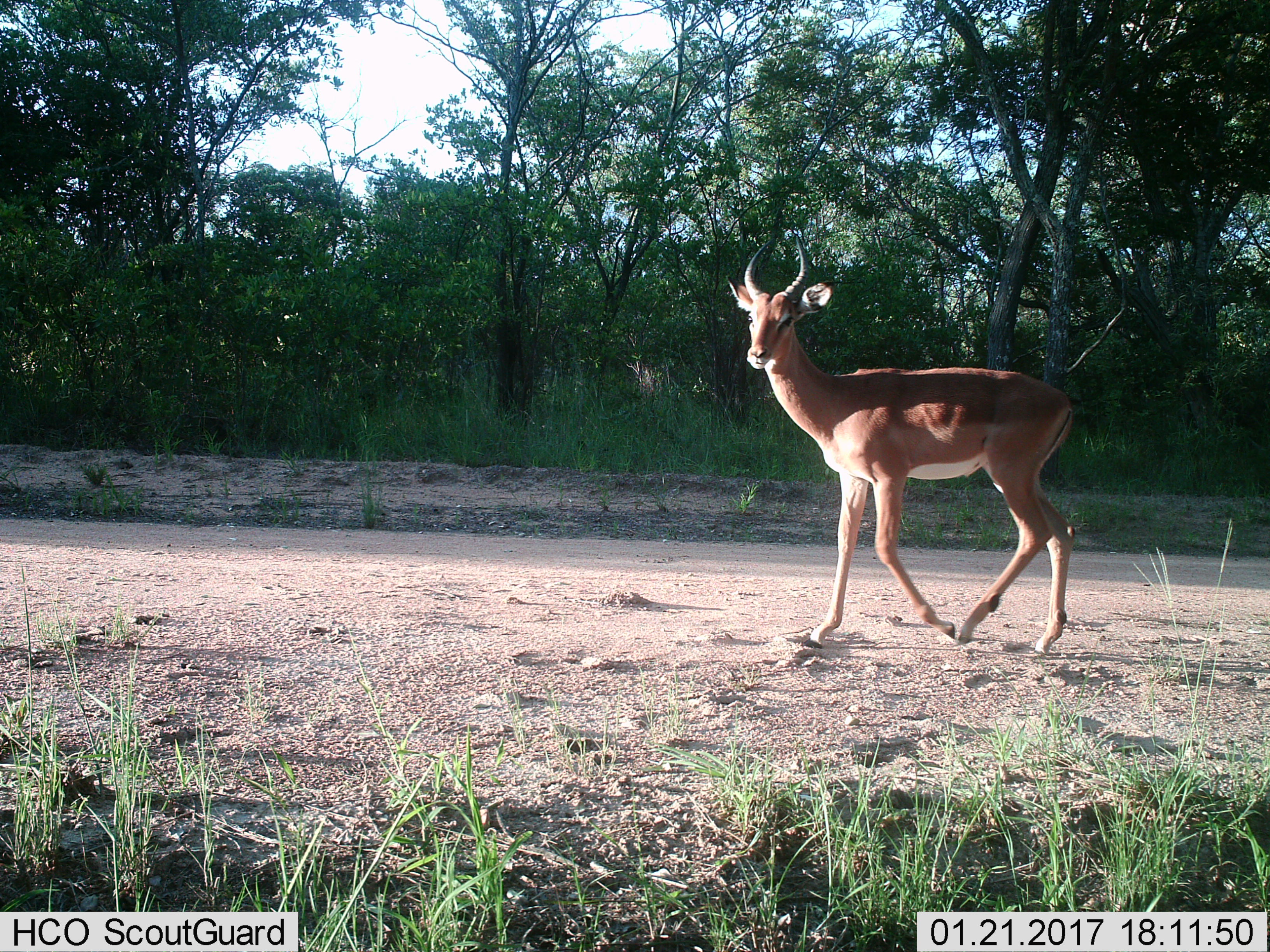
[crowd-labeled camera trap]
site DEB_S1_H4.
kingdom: Animalia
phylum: Chordata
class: Mammalia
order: Artiodactyla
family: Bovidae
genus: Aepyceros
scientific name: Aepyceros melampus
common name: impala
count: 1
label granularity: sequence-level